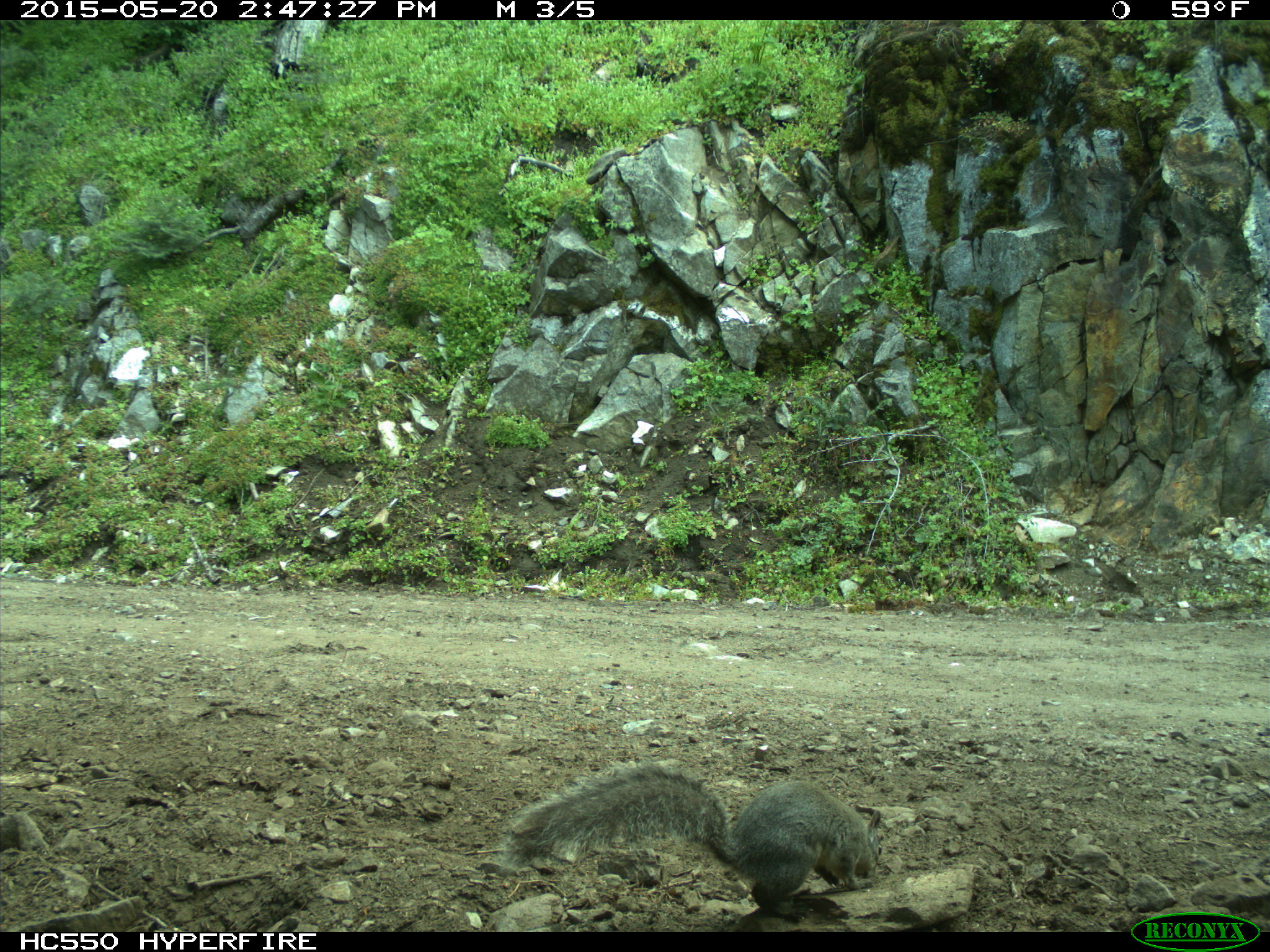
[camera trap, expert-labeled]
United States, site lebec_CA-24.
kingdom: Animalia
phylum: Chordata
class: Mammalia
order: Rodentia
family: Sciuridae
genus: Sciurus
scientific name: Sciurus carolinensis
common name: eastern gray squirrel